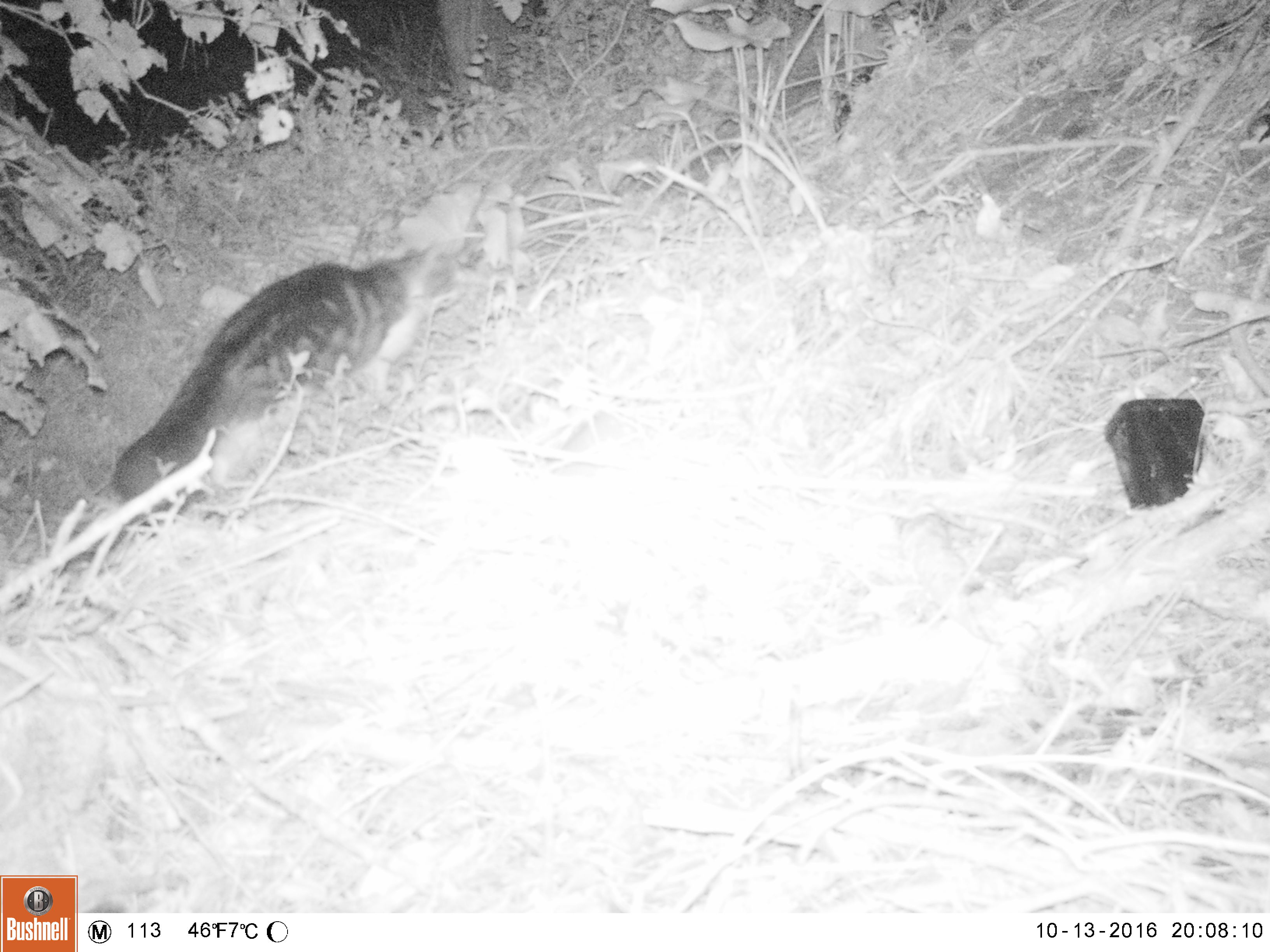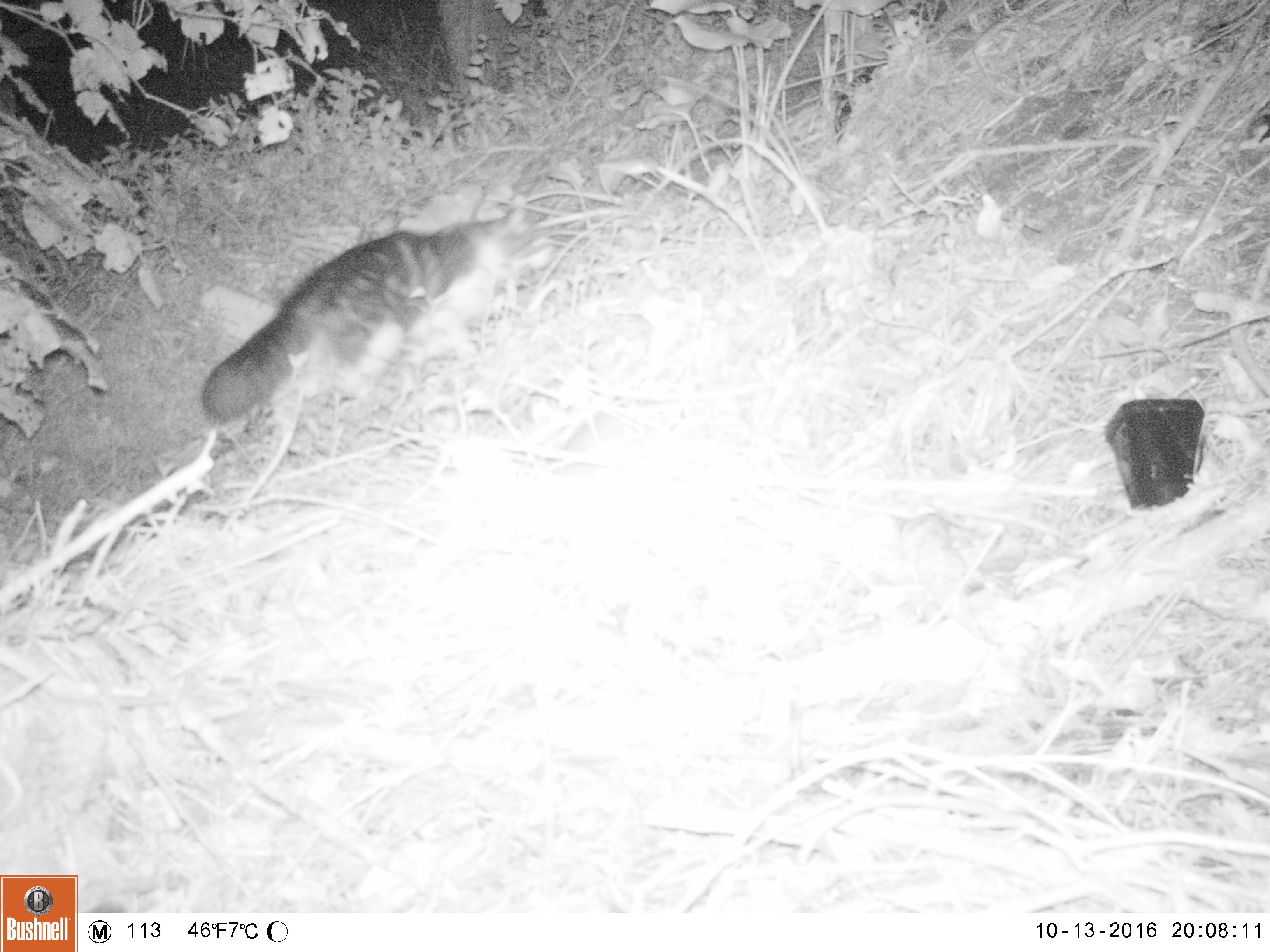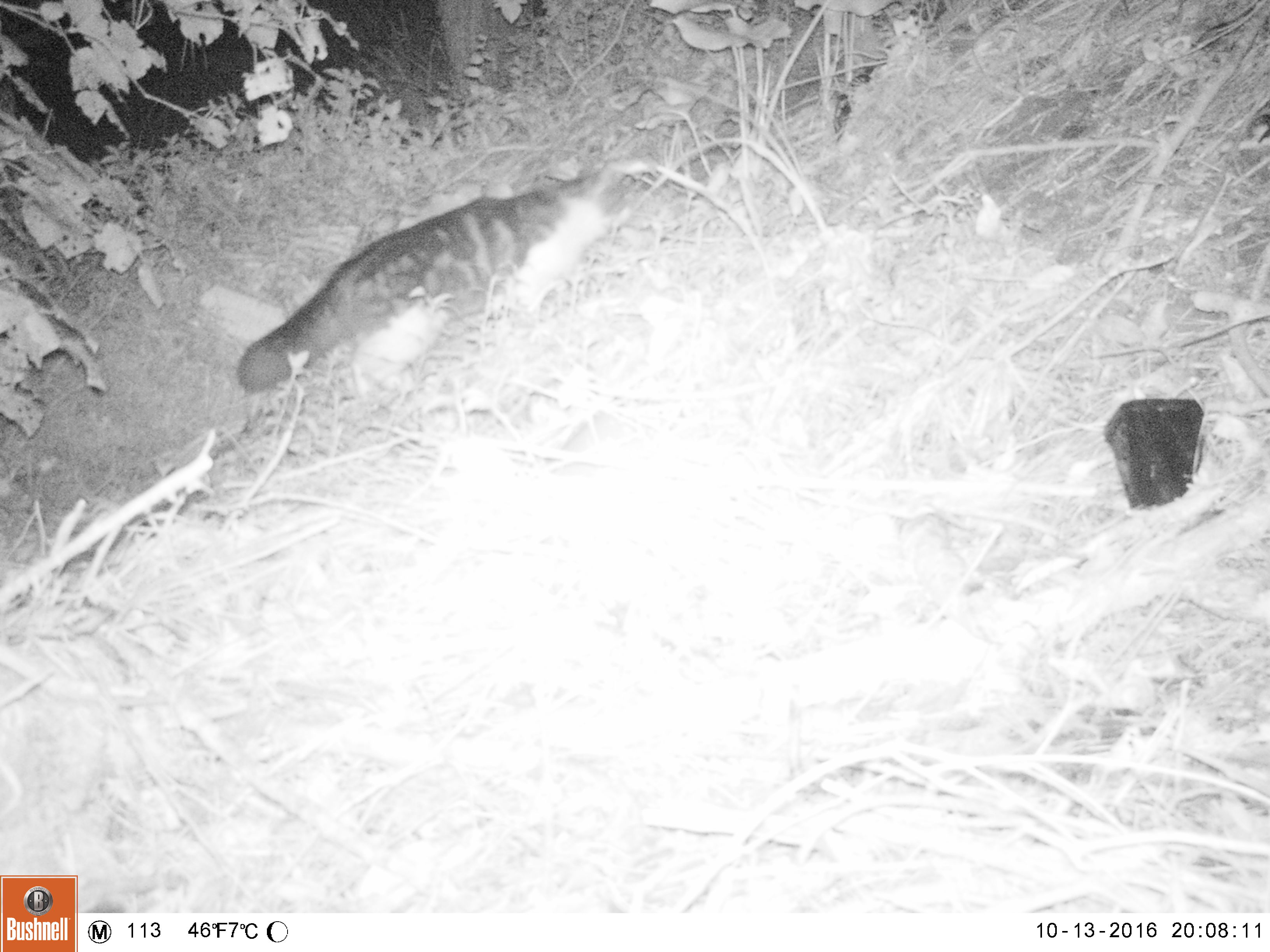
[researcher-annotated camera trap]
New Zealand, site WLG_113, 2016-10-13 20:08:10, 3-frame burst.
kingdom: Animalia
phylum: Chordata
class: Mammalia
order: Carnivora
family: Felidae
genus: Felis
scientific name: Felis catus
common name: domestic cat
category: cat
Cat (domestic cat) (Felis catus).